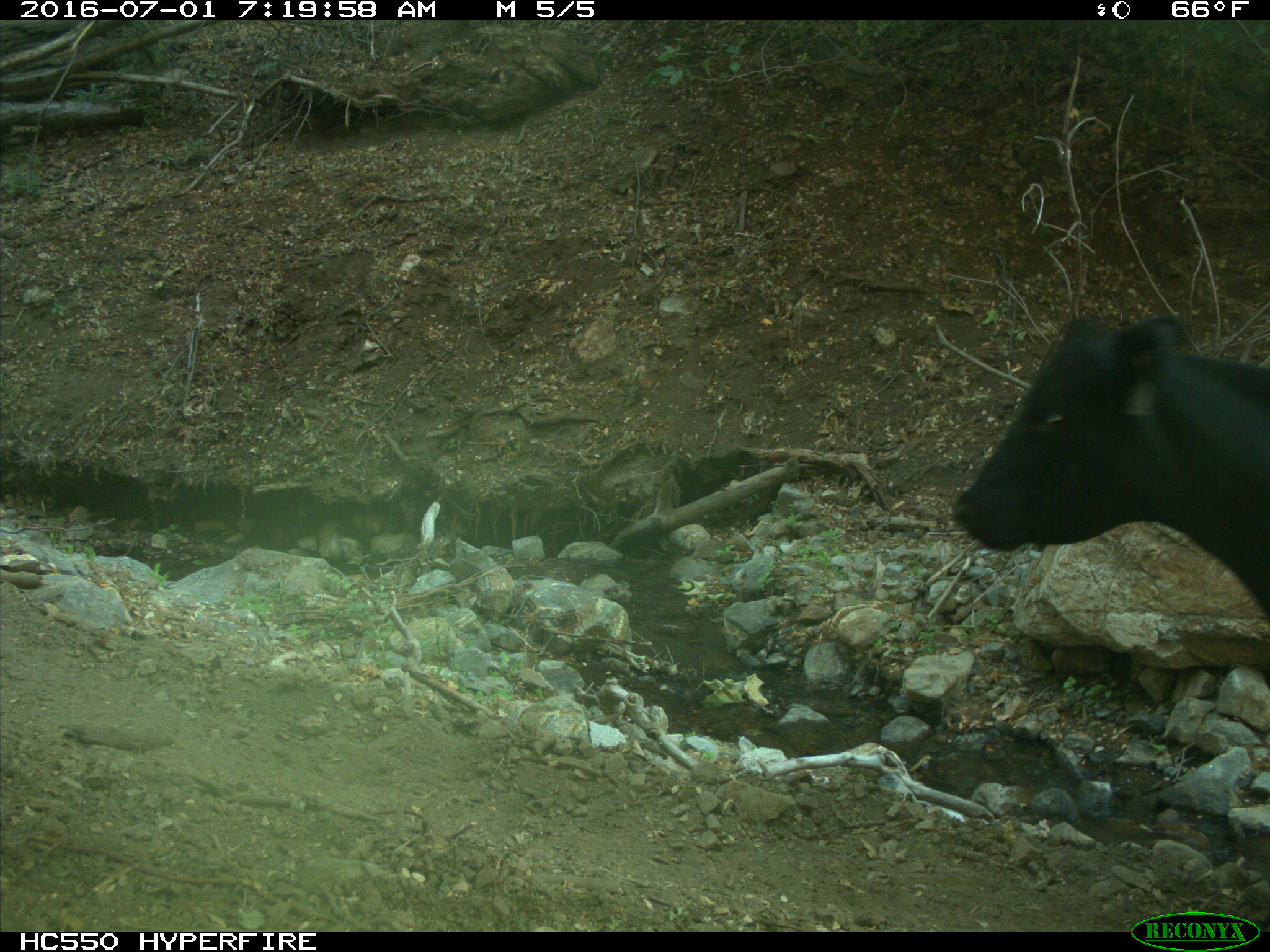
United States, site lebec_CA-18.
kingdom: Animalia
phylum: Chordata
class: Mammalia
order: Artiodactyla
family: Bovidae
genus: Bos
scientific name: Bos taurus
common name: domestic cow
Bos taurus (domestic cow).